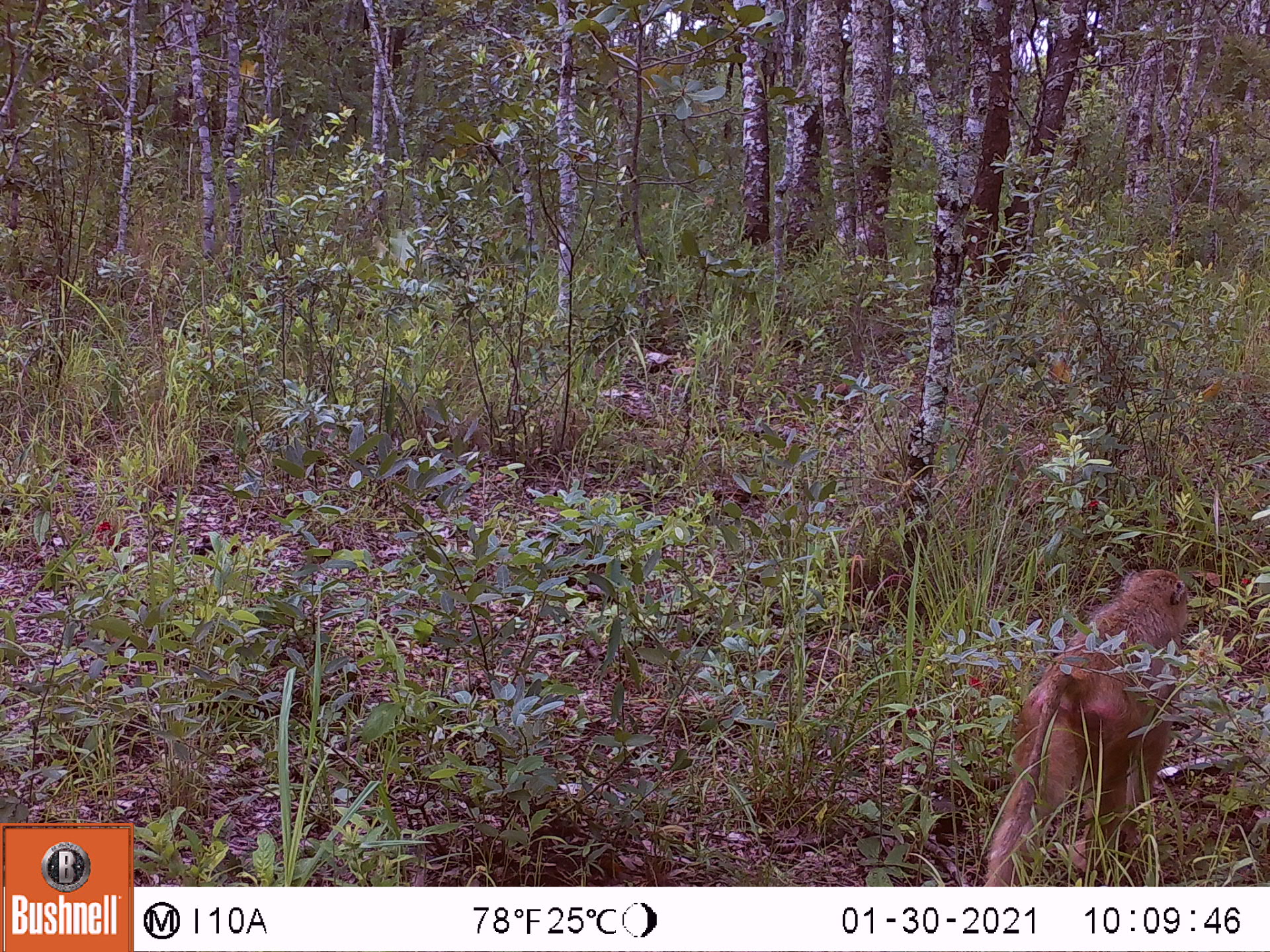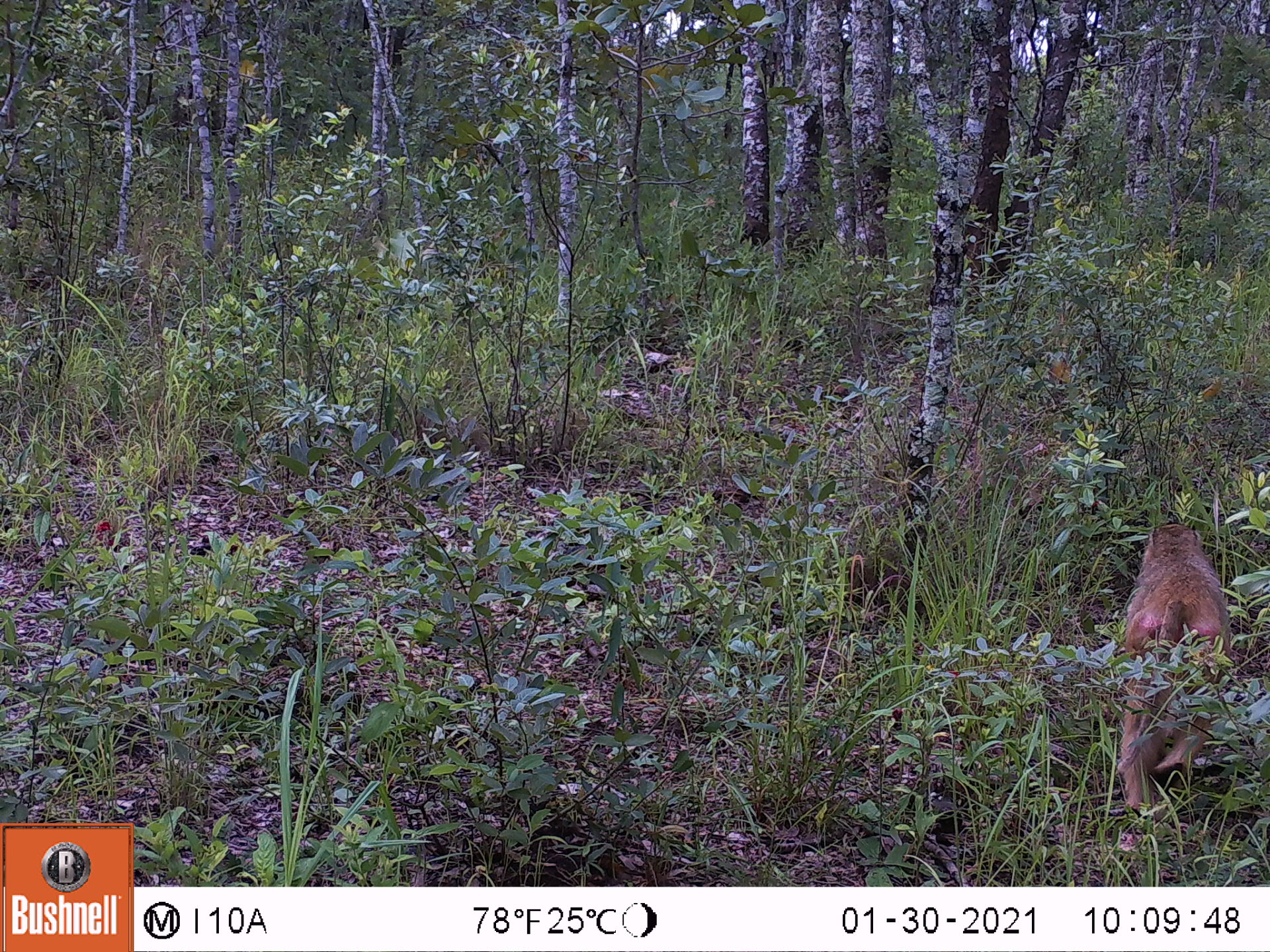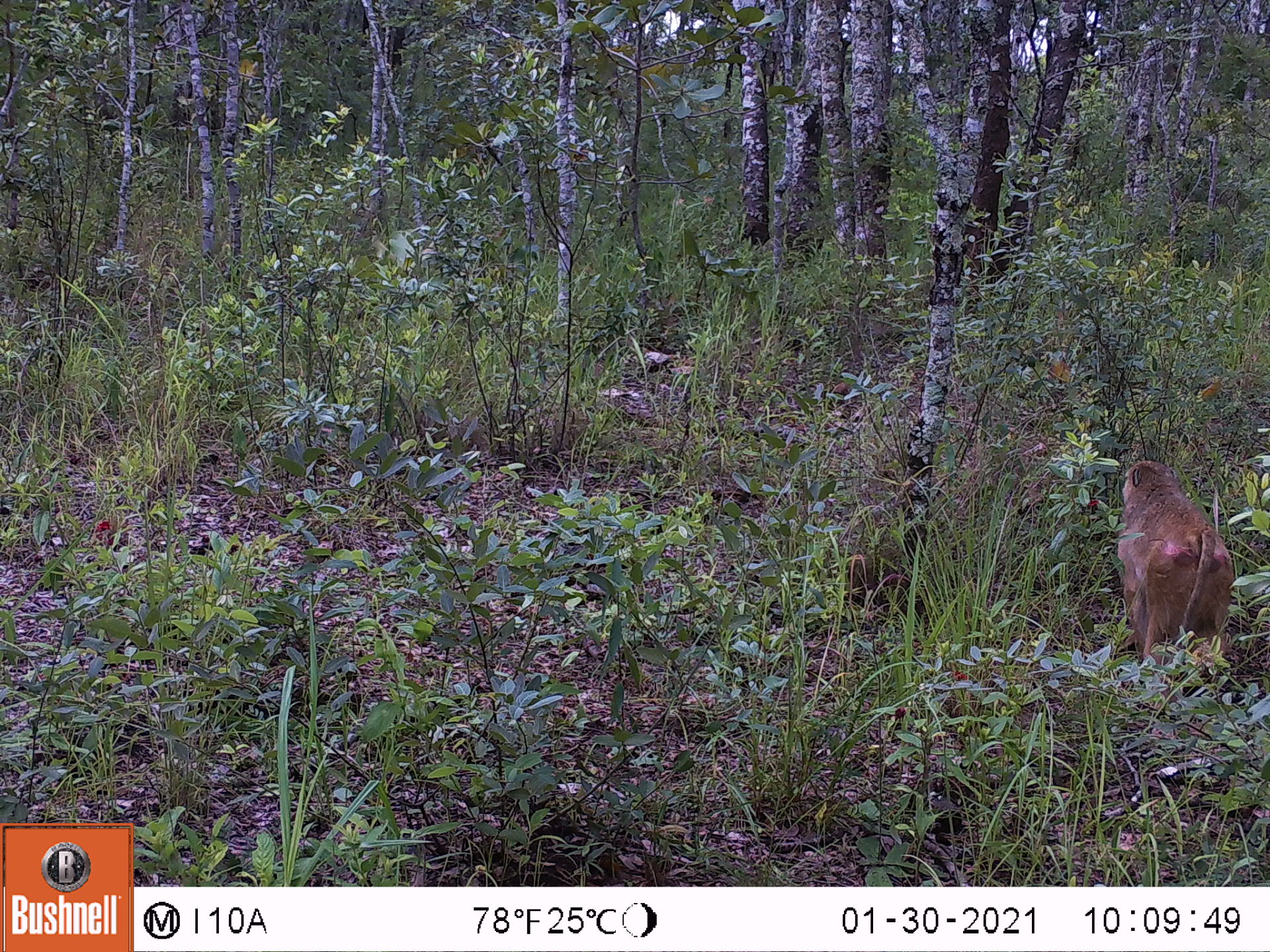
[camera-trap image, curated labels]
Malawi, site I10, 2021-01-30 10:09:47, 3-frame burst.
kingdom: Animalia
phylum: Chordata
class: Mammalia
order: Primates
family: Cercopithecidae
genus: Papio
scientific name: Papio cynocephalus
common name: yellow baboon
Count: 1.